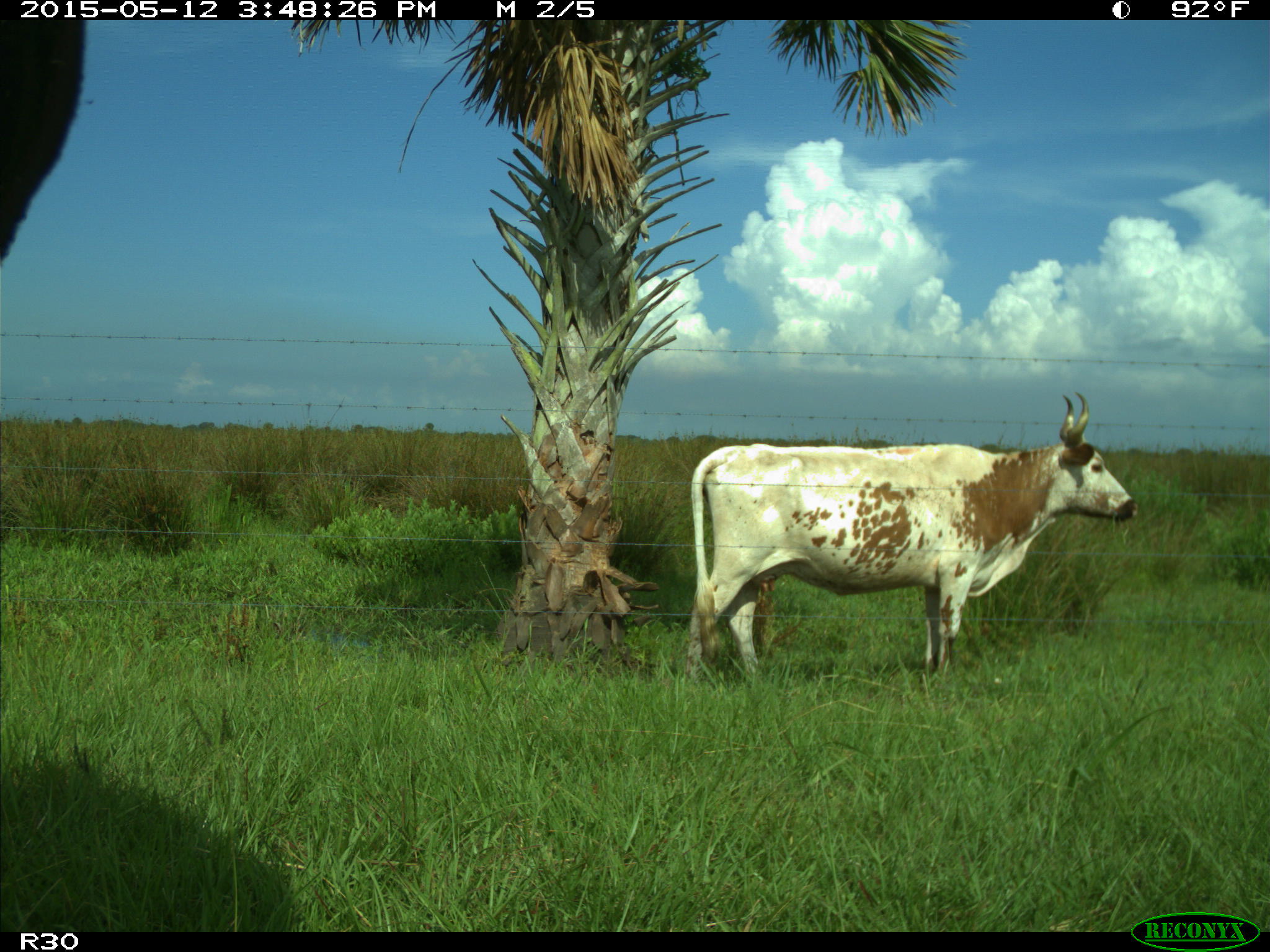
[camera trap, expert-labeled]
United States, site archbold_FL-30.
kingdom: Animalia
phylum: Chordata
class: Mammalia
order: Artiodactyla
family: Bovidae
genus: Bos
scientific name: Bos taurus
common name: domestic cow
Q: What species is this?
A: Bos taurus (domestic cow).